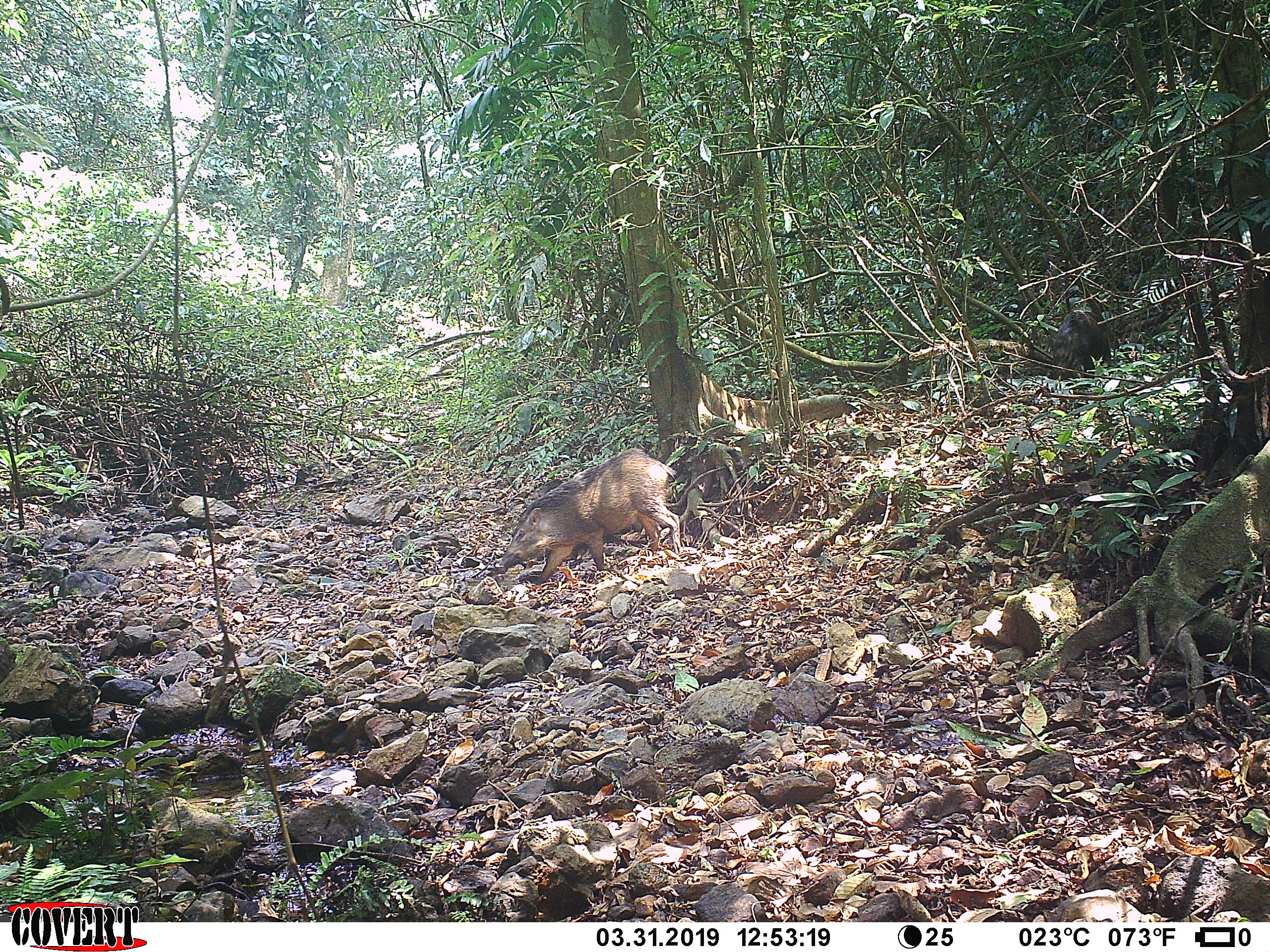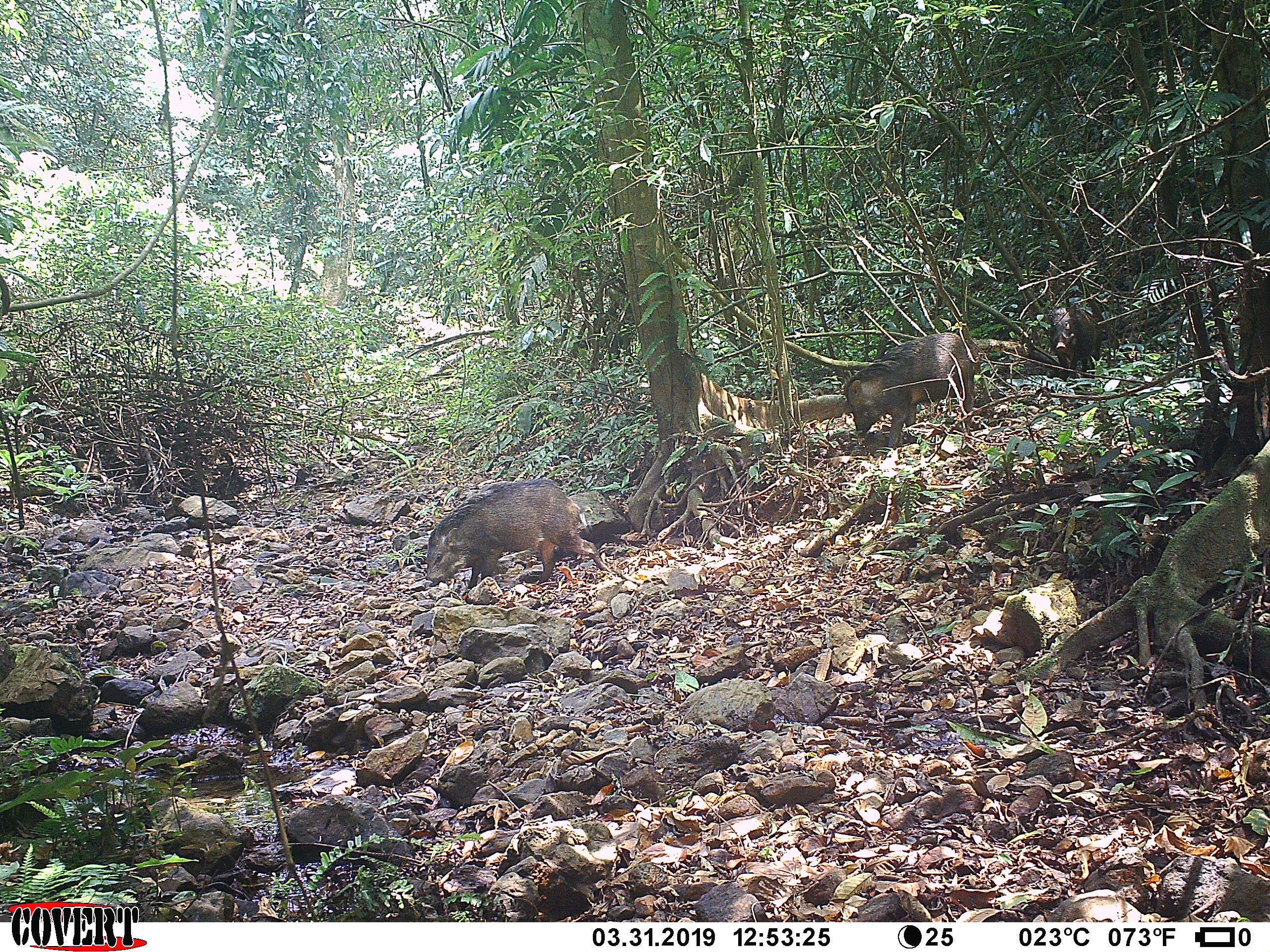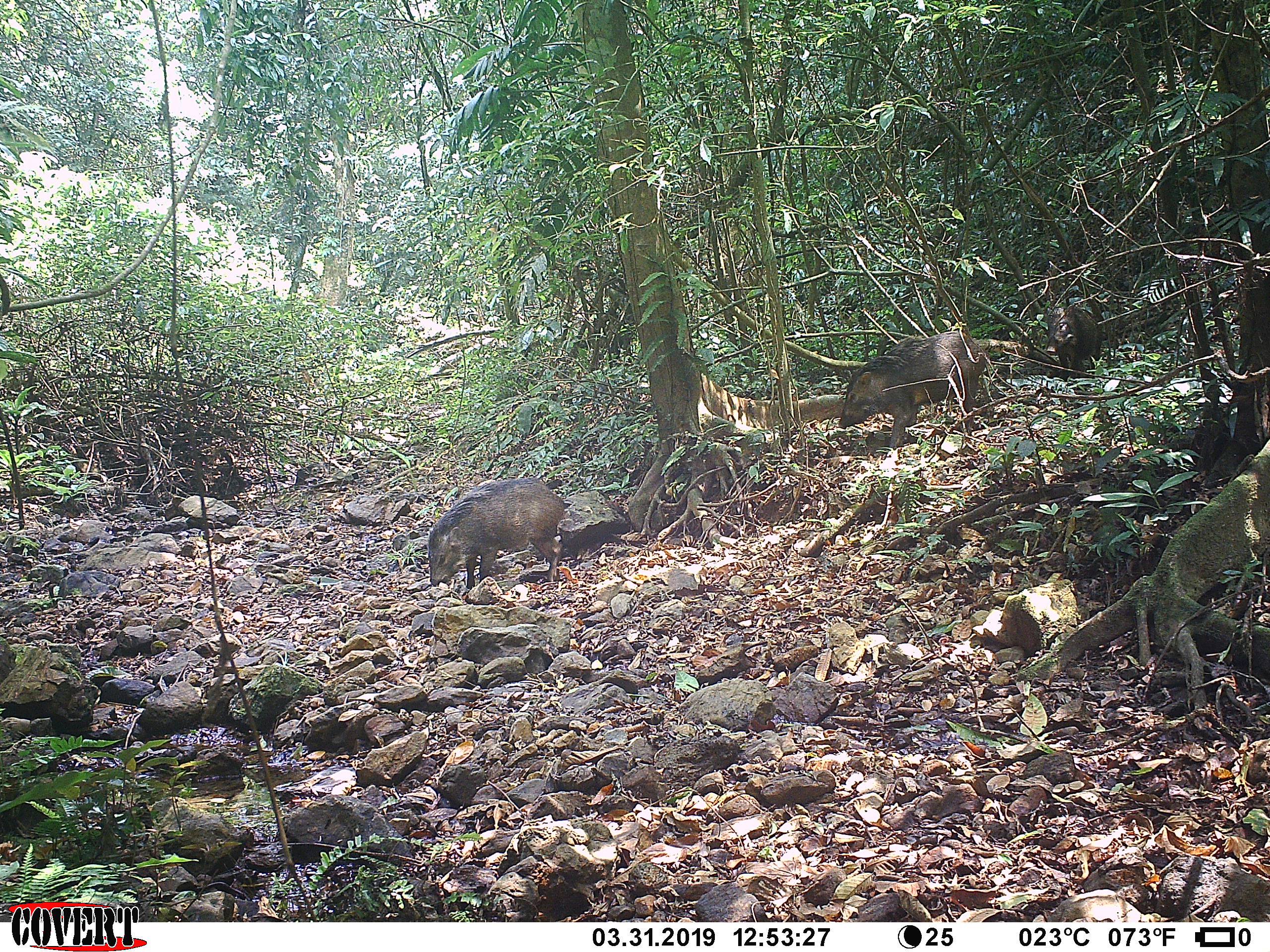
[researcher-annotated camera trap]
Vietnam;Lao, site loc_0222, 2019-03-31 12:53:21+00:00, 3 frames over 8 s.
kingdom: Animalia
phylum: Chordata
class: Mammalia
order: Artiodactyla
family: Suidae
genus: Sus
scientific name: Sus scrofa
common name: eurasian wild pig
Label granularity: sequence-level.